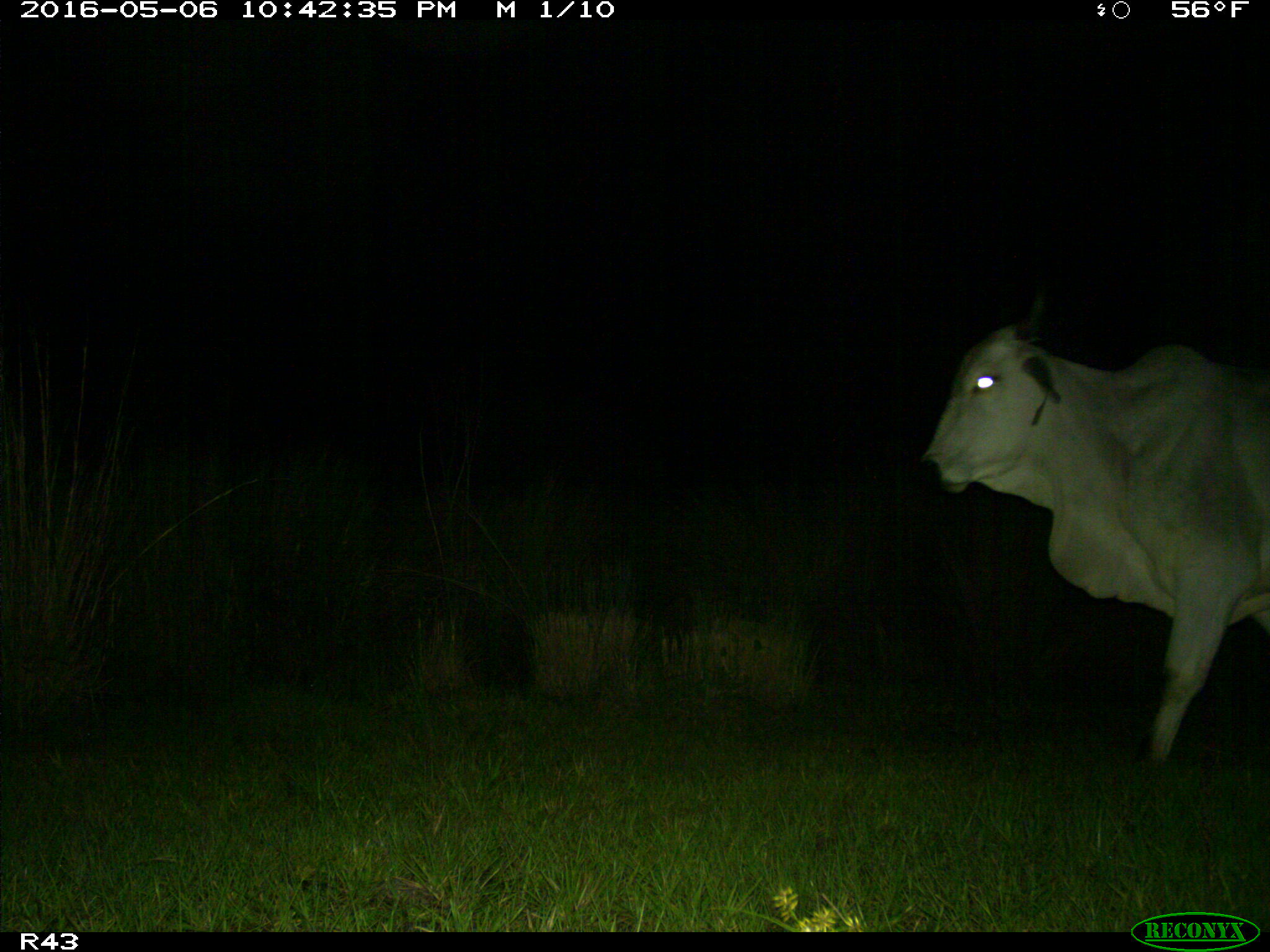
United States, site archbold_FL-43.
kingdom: Animalia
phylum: Chordata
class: Mammalia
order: Artiodactyla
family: Bovidae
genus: Bos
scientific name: Bos taurus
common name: domestic cow